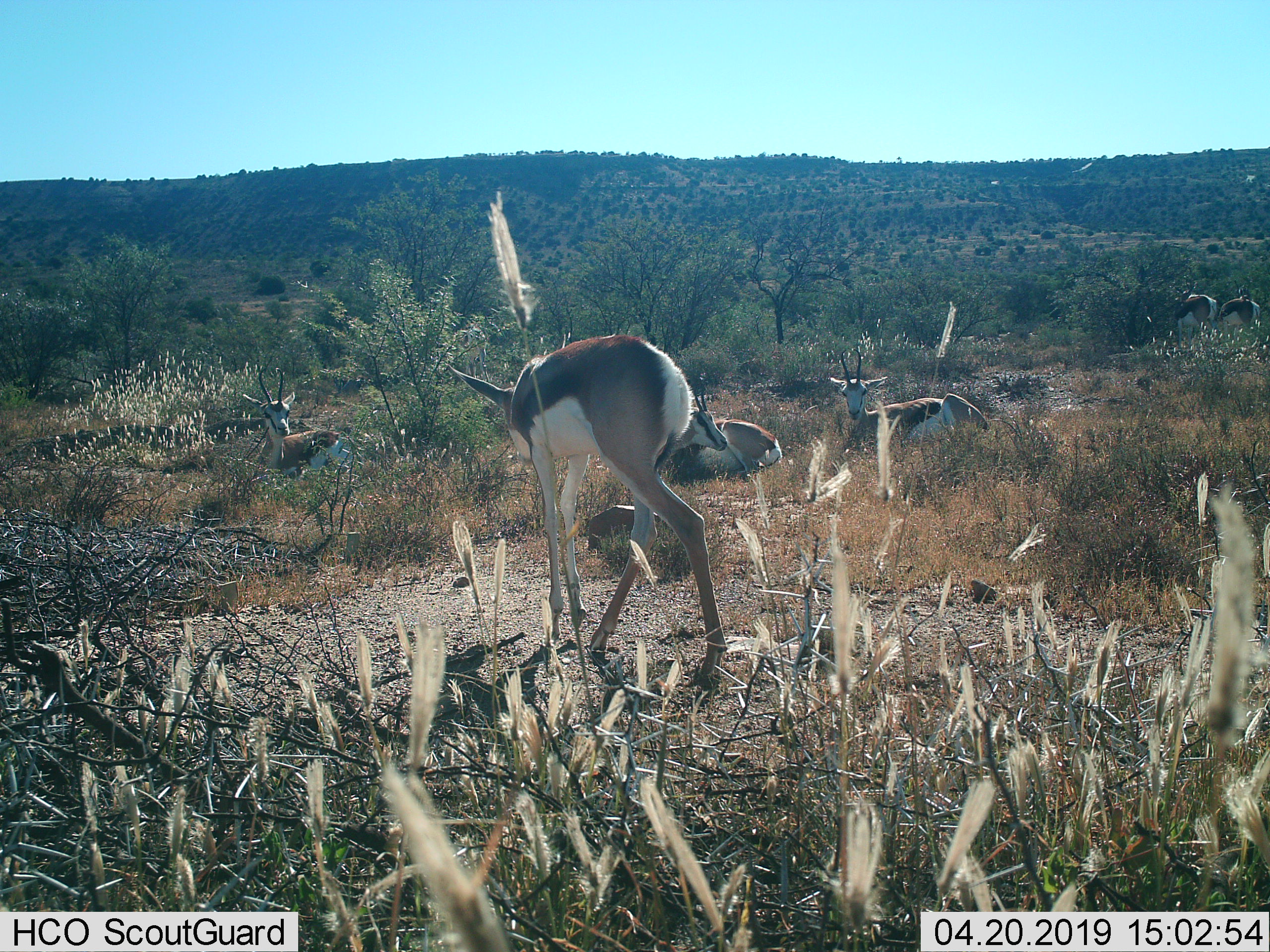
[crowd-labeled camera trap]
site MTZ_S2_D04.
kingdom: Animalia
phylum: Chordata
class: Mammalia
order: Artiodactyla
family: Bovidae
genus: Antidorcas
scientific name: Antidorcas marsupialis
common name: springbok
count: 6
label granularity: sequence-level